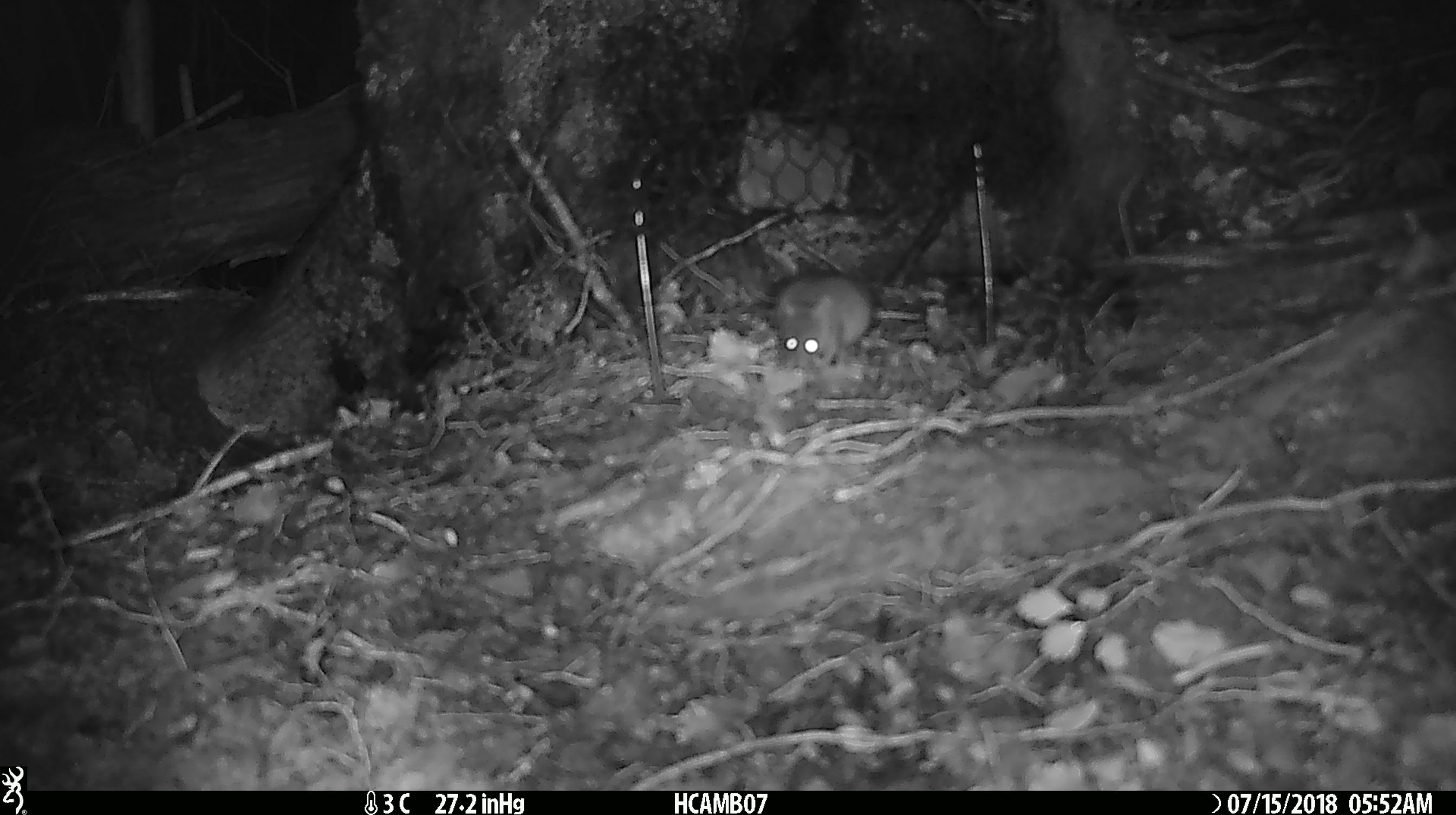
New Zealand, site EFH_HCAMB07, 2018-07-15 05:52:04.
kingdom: Animalia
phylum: Chordata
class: Mammalia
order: Rodentia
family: Muridae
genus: Mus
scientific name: Mus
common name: mouse